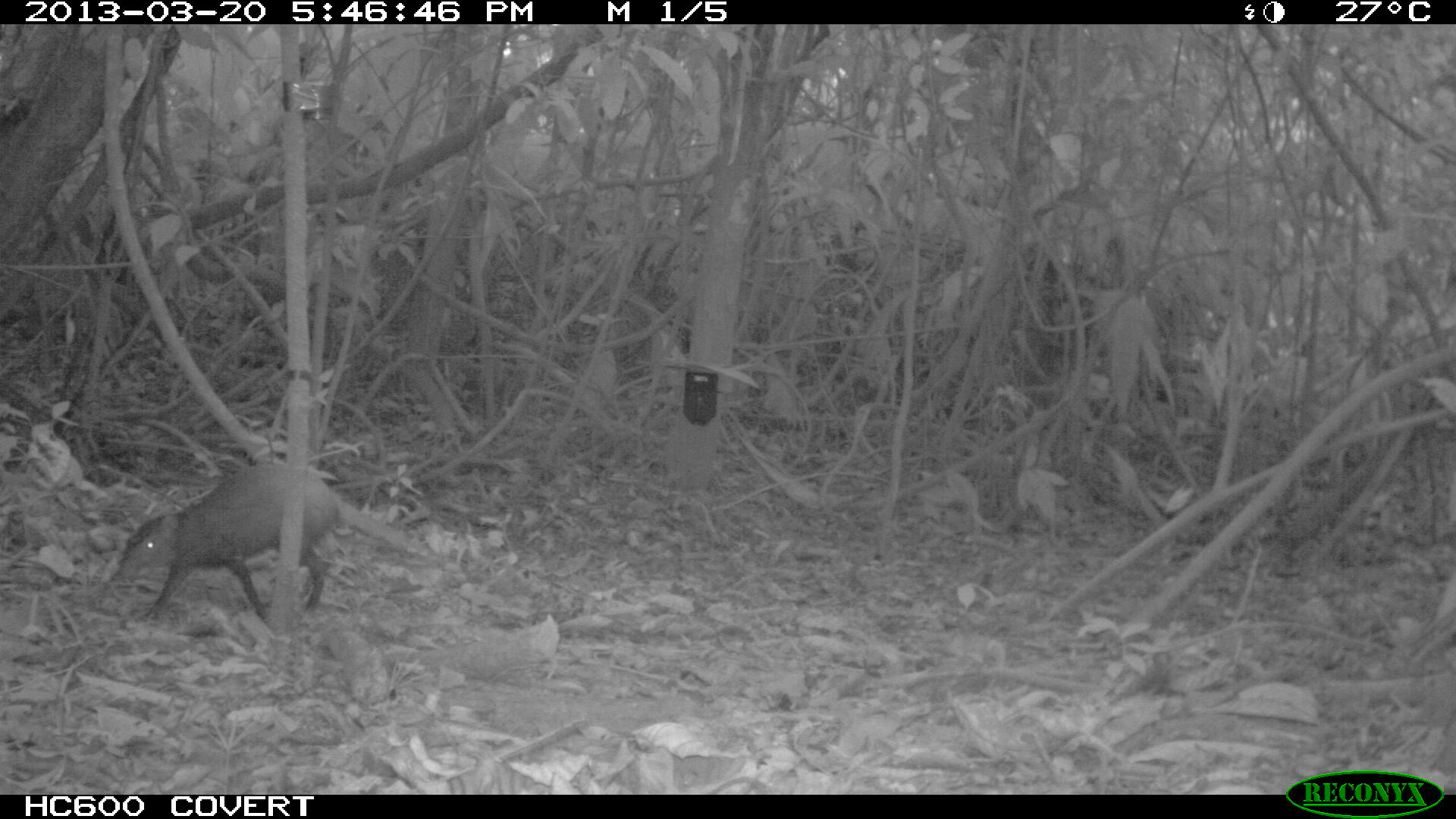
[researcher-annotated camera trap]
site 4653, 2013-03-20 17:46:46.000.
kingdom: Animalia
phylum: Chordata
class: Mammalia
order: Rodentia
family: Dasyproctidae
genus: Dasyprocta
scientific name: Dasyprocta leporina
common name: red-rumped agouti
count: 1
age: adult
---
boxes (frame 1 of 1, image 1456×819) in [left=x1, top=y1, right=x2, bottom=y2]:
dasyprocta leporina: [left=113, top=460, right=349, bottom=628]